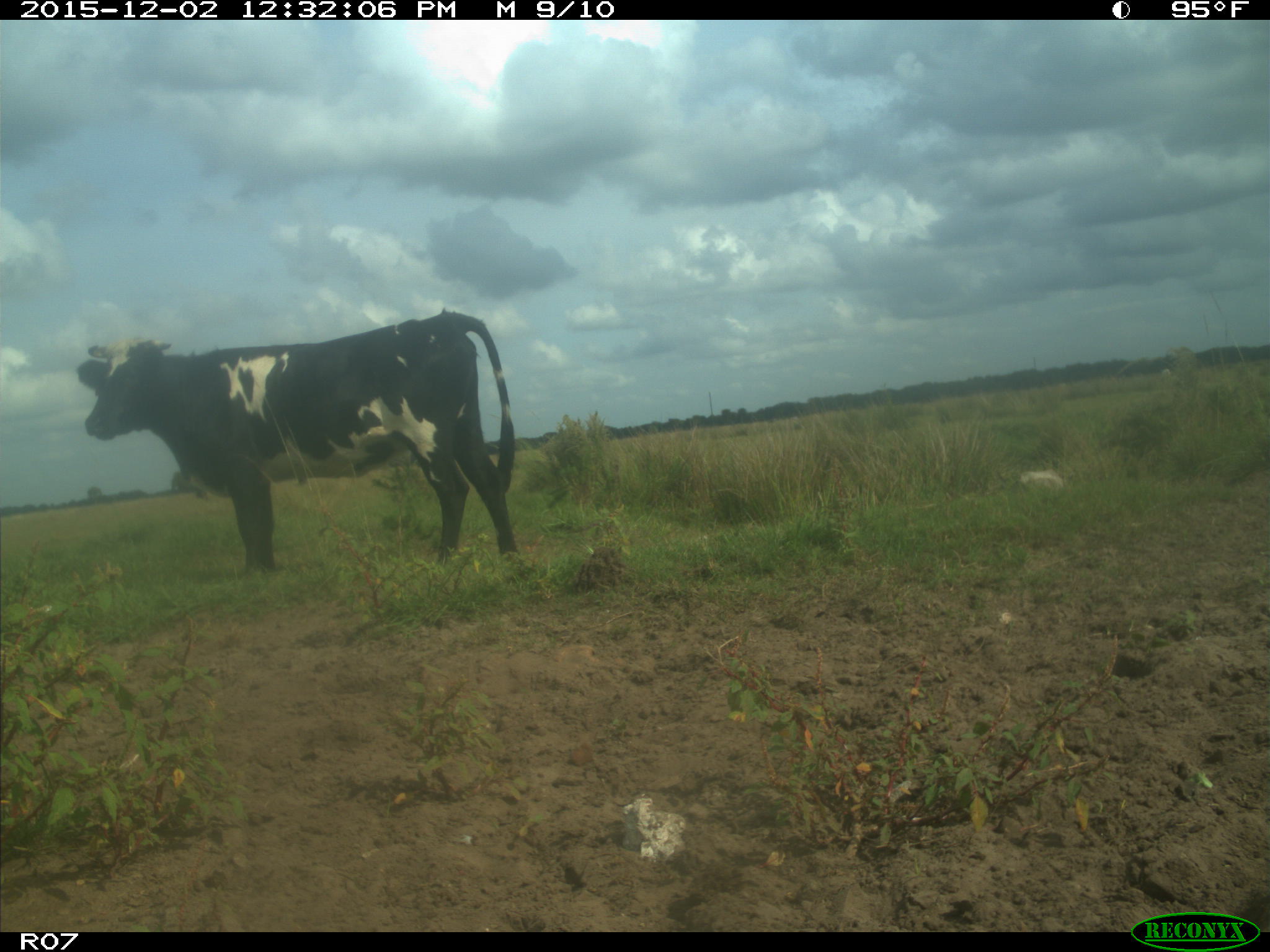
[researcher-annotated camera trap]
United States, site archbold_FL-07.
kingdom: Animalia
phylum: Chordata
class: Mammalia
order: Artiodactyla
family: Bovidae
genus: Bos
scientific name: Bos taurus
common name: domestic cow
Bos taurus (domestic cow).